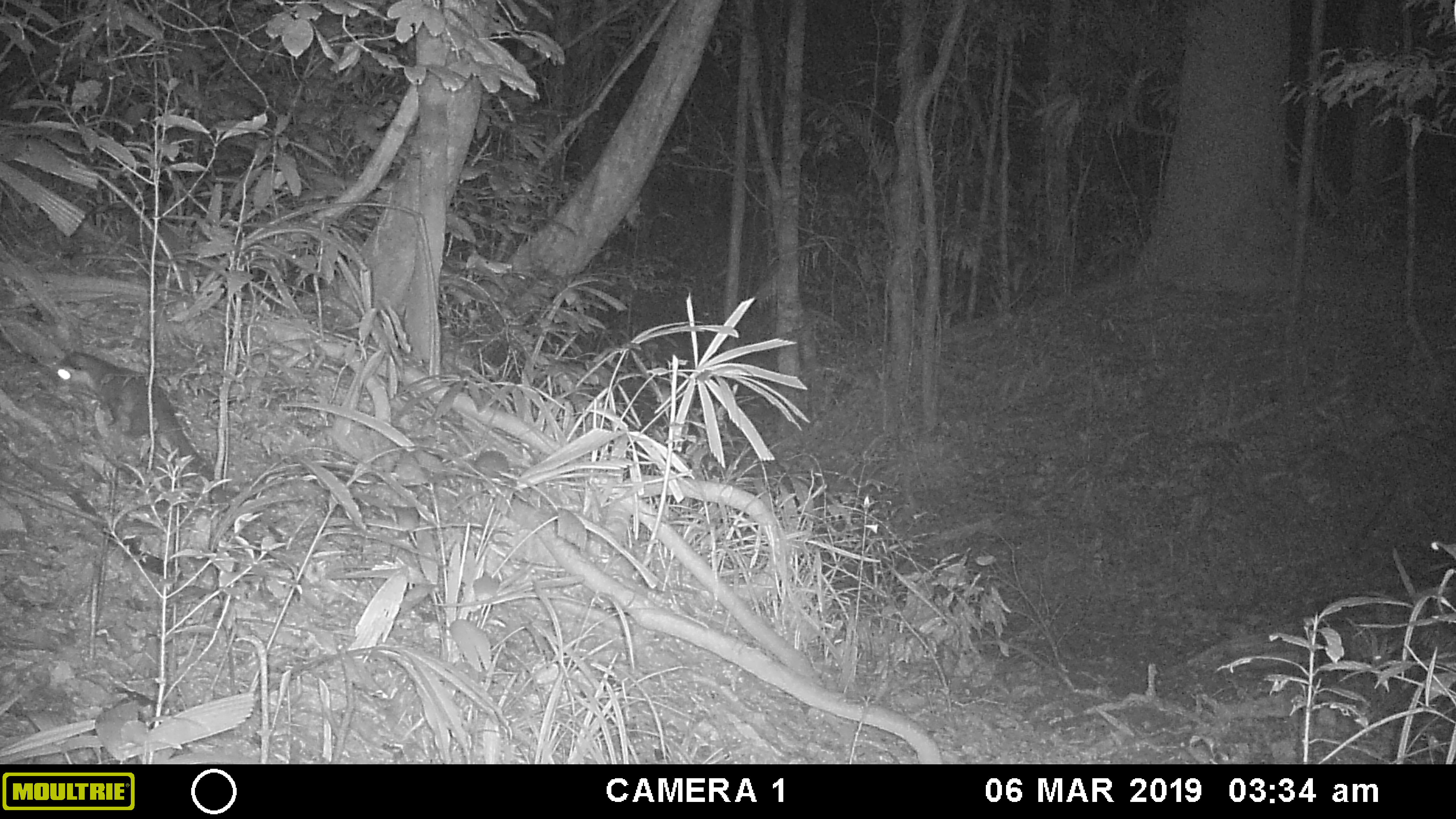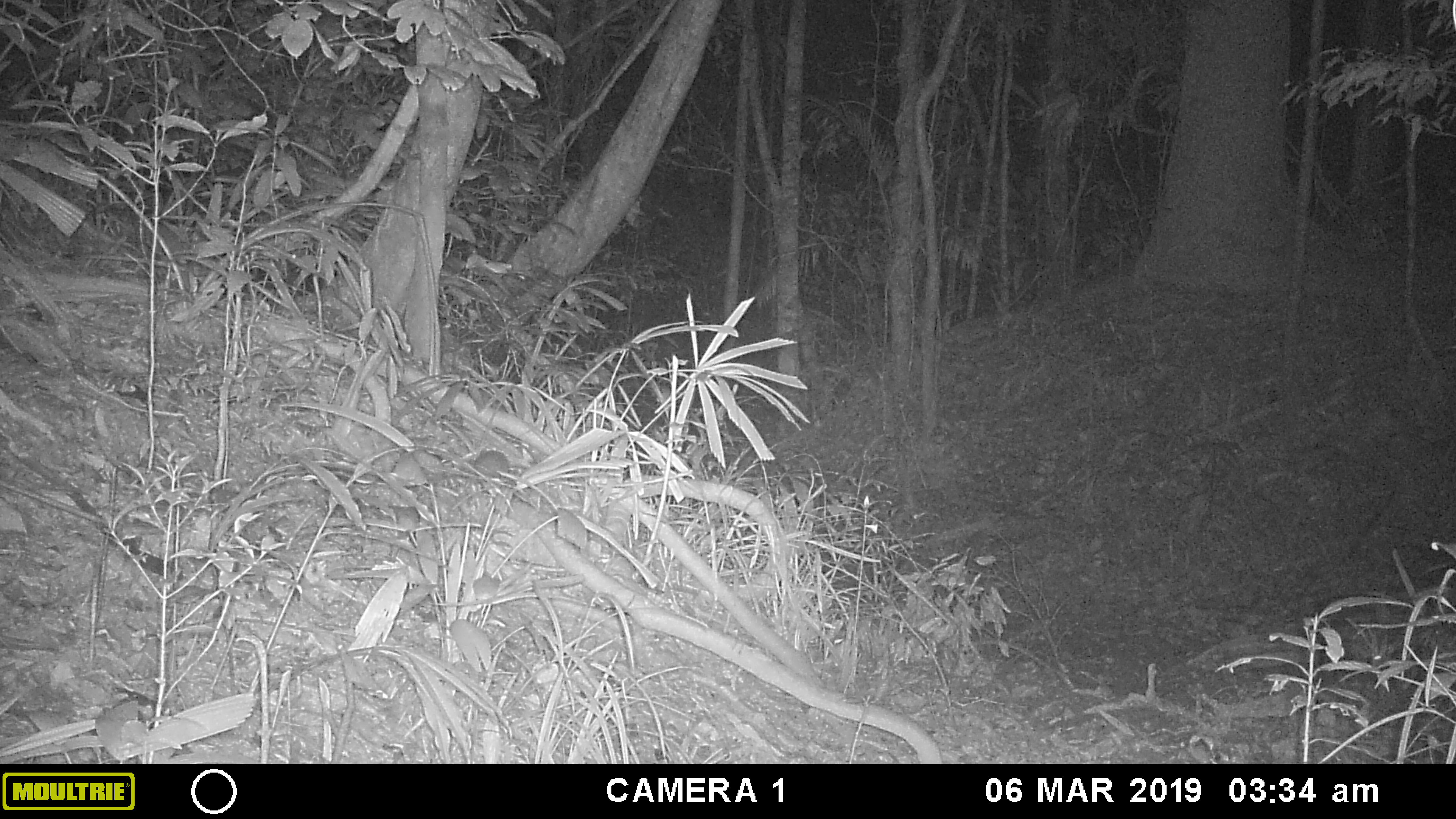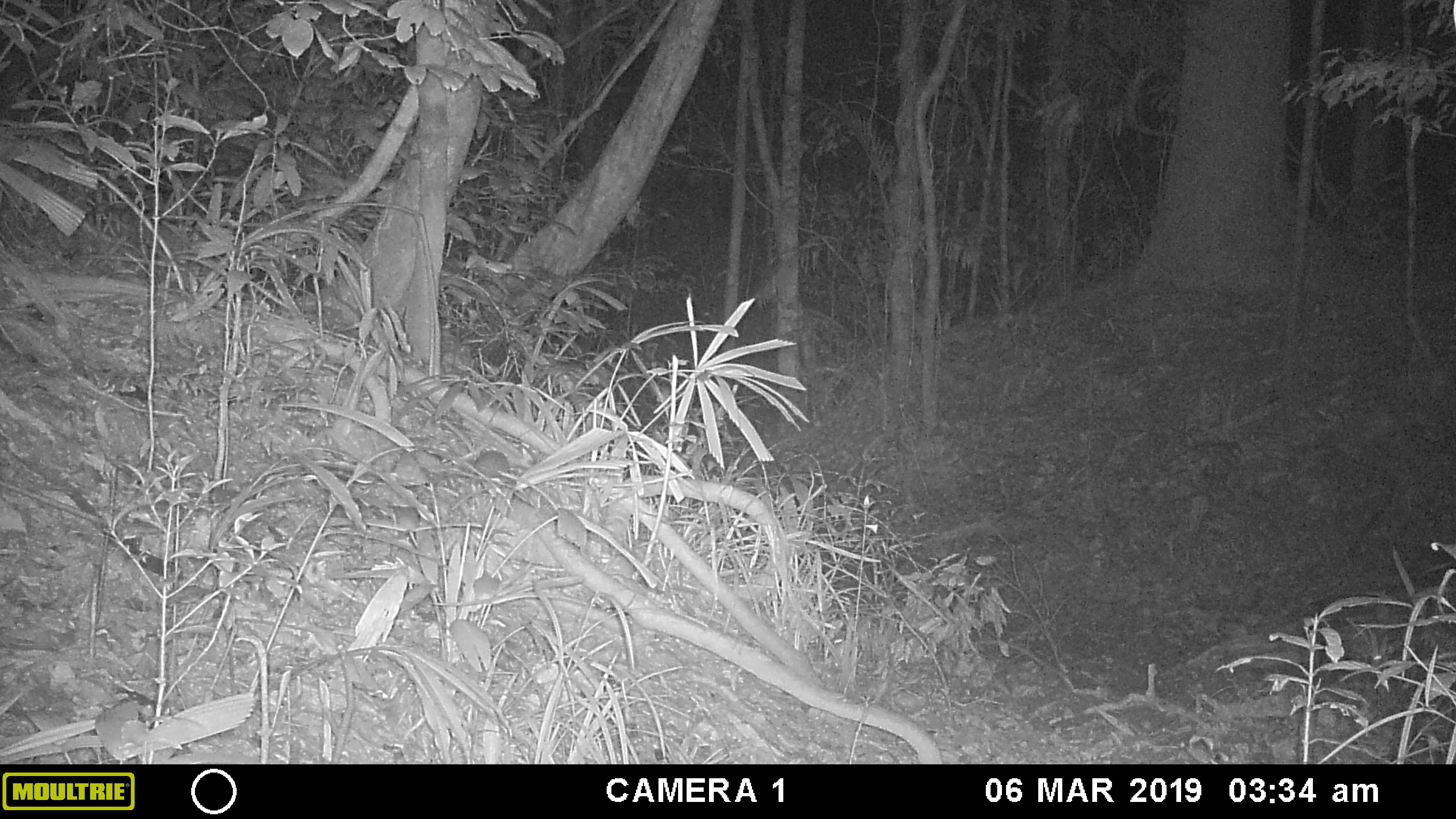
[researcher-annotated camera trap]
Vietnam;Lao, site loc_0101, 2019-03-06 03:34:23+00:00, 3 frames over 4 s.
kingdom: Animalia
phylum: Chordata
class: Mammalia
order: Carnivora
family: Mustelidae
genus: Melogale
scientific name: Melogale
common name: ferret badger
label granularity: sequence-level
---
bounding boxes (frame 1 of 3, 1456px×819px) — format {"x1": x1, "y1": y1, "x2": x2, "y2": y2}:
ferret badger: {"x1": 51, "y1": 351, "x2": 226, "y2": 504}